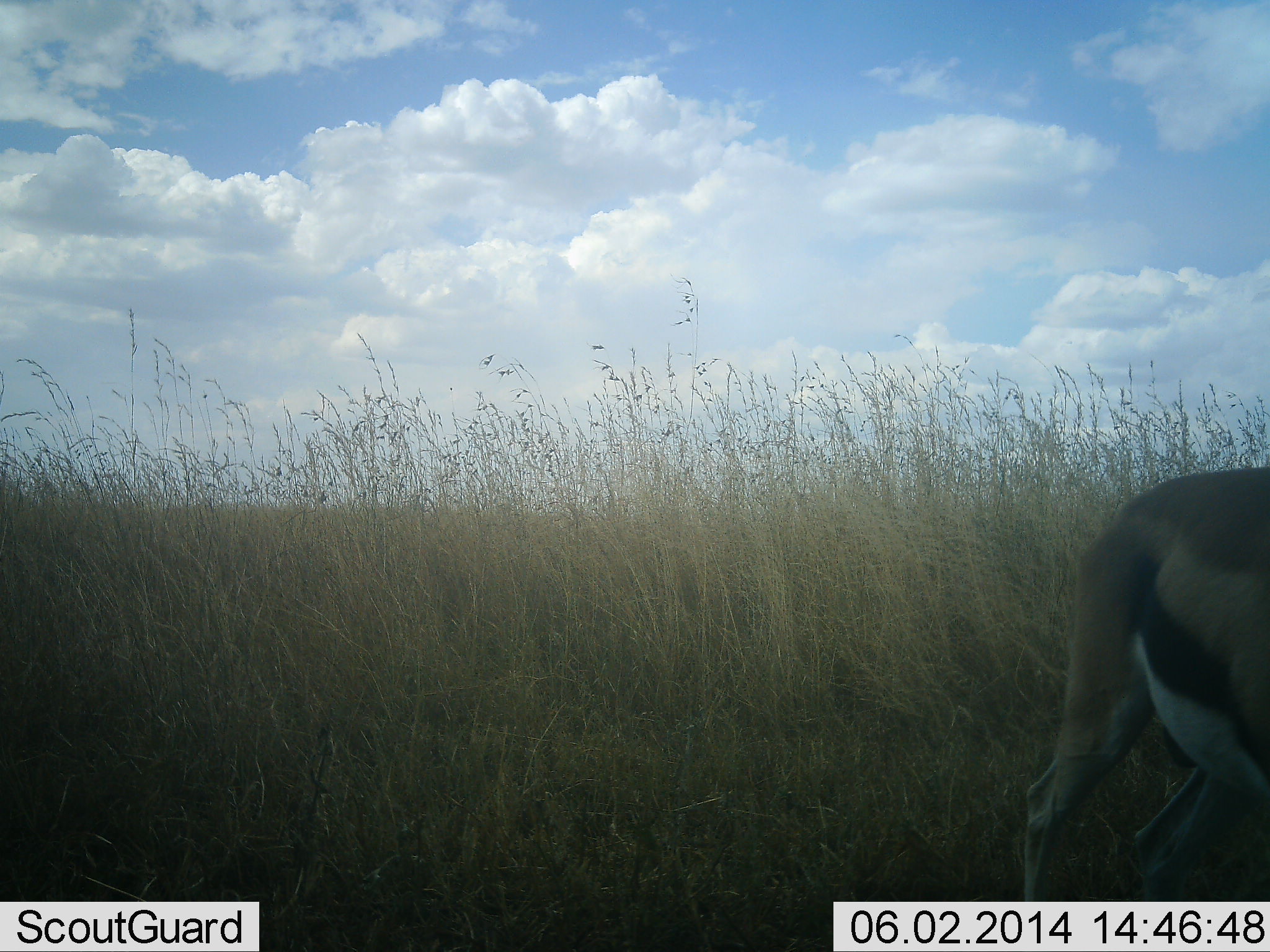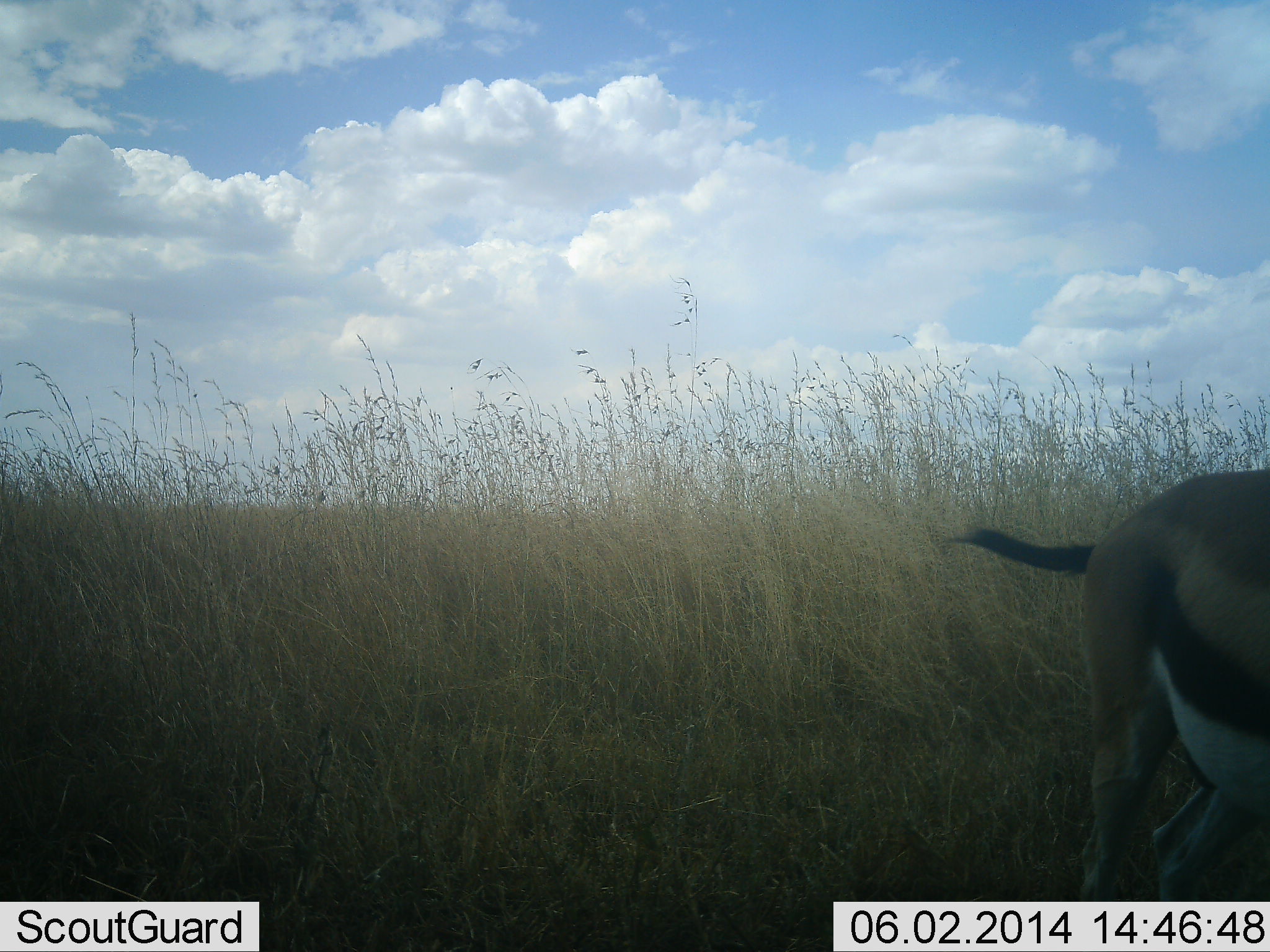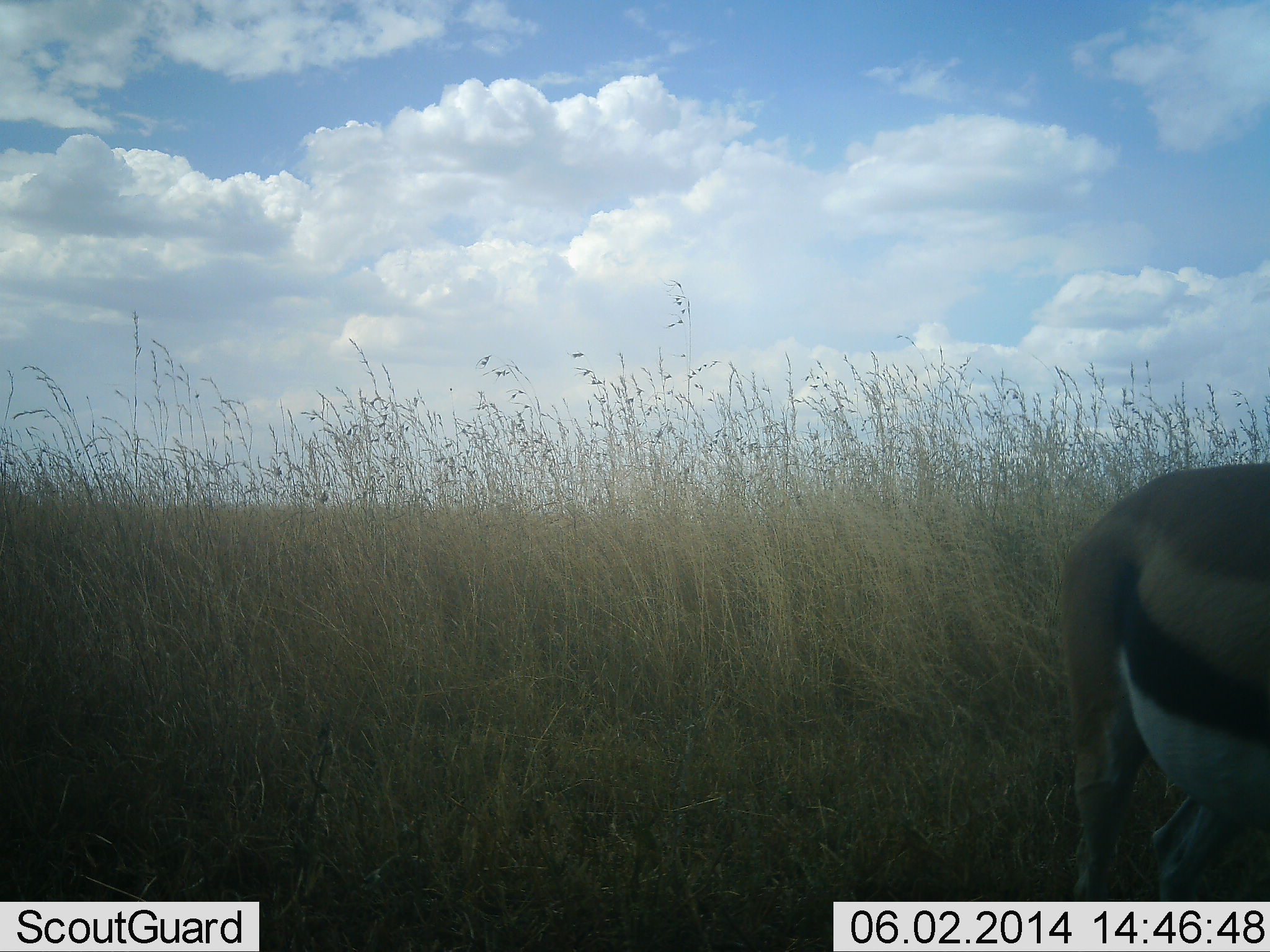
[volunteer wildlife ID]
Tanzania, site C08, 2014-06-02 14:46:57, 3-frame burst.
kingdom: Animalia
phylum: Chordata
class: Mammalia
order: Artiodactyla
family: Bovidae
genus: Eudorcas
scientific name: Eudorcas thomsonii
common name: thomson's gazelle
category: gazellethomsons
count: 1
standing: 80%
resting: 0%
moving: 10%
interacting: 0%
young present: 0%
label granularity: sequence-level